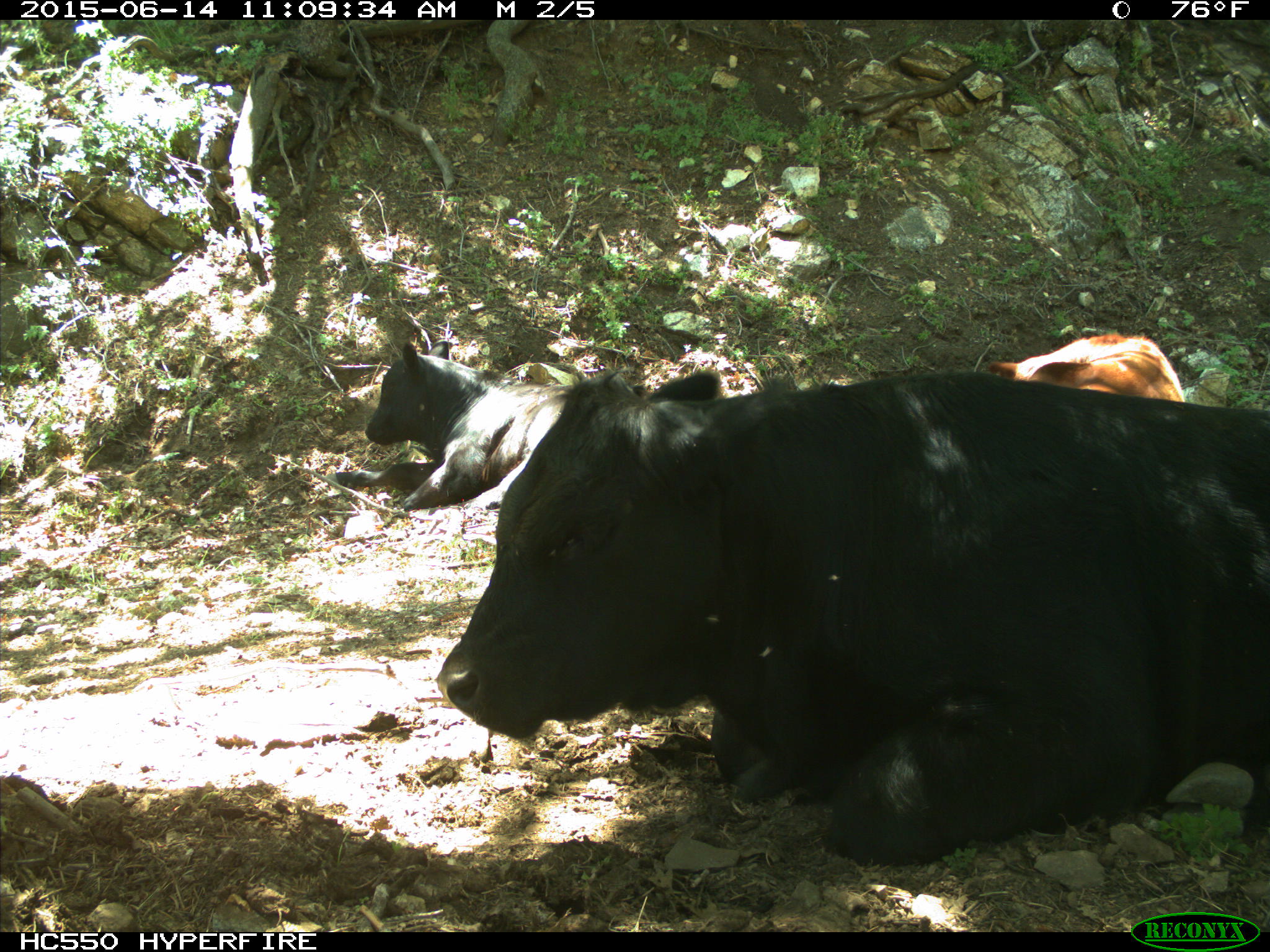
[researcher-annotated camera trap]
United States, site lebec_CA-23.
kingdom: Animalia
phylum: Chordata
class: Mammalia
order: Artiodactyla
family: Bovidae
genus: Bos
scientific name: Bos taurus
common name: domestic cow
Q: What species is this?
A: Bos taurus (domestic cow).